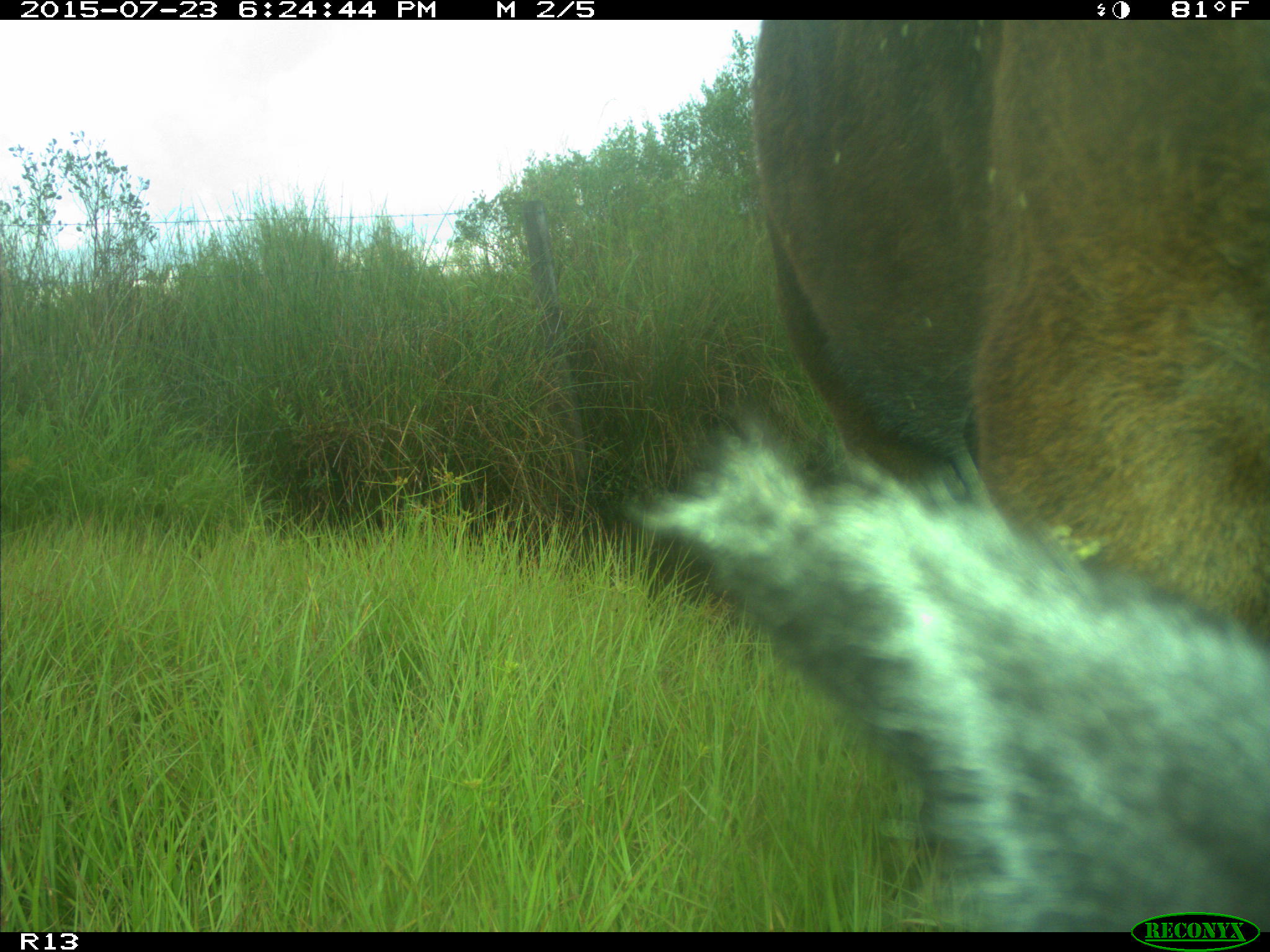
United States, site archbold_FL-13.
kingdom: Animalia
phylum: Chordata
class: Mammalia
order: Artiodactyla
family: Bovidae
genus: Bos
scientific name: Bos taurus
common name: domestic cow